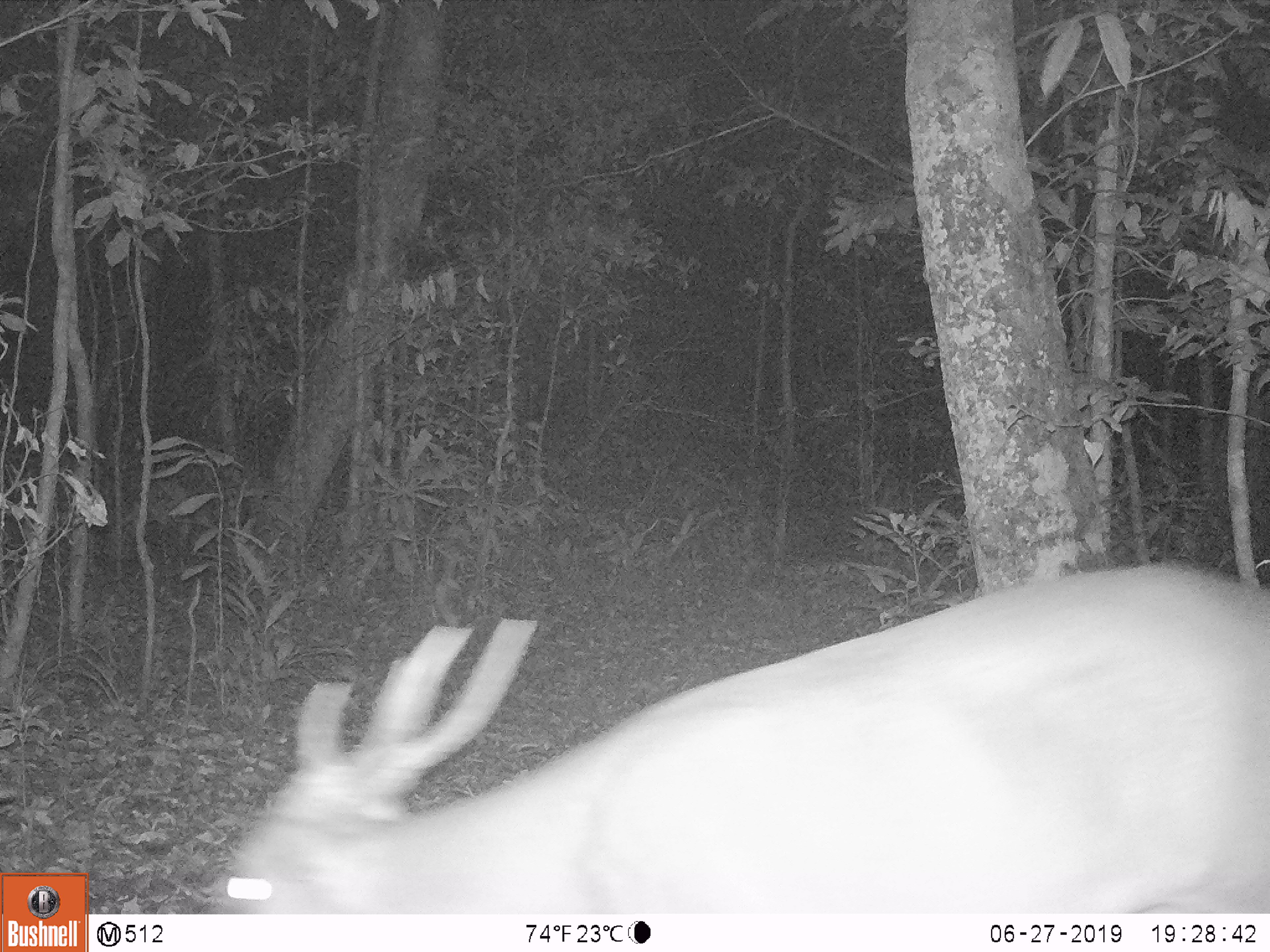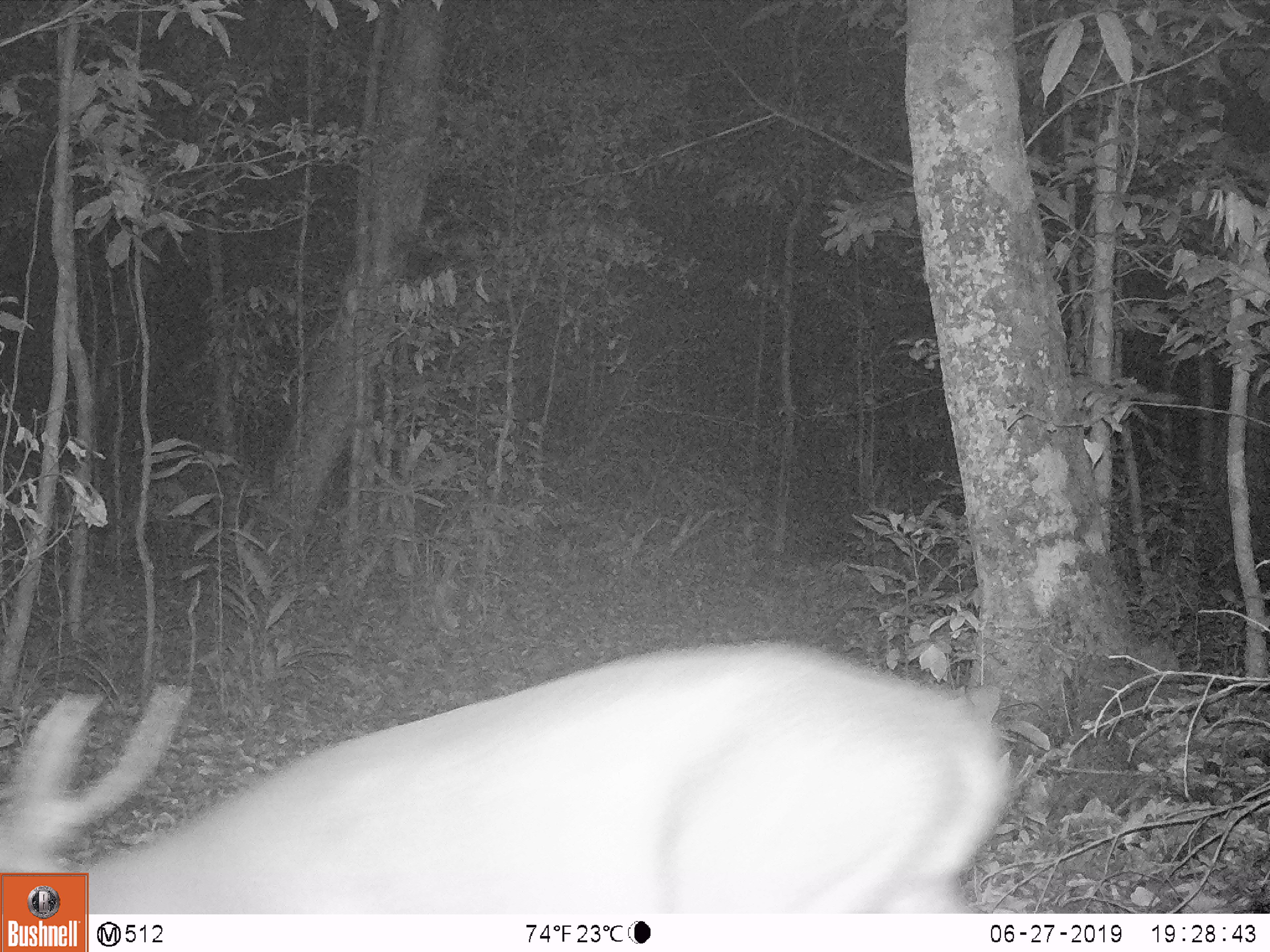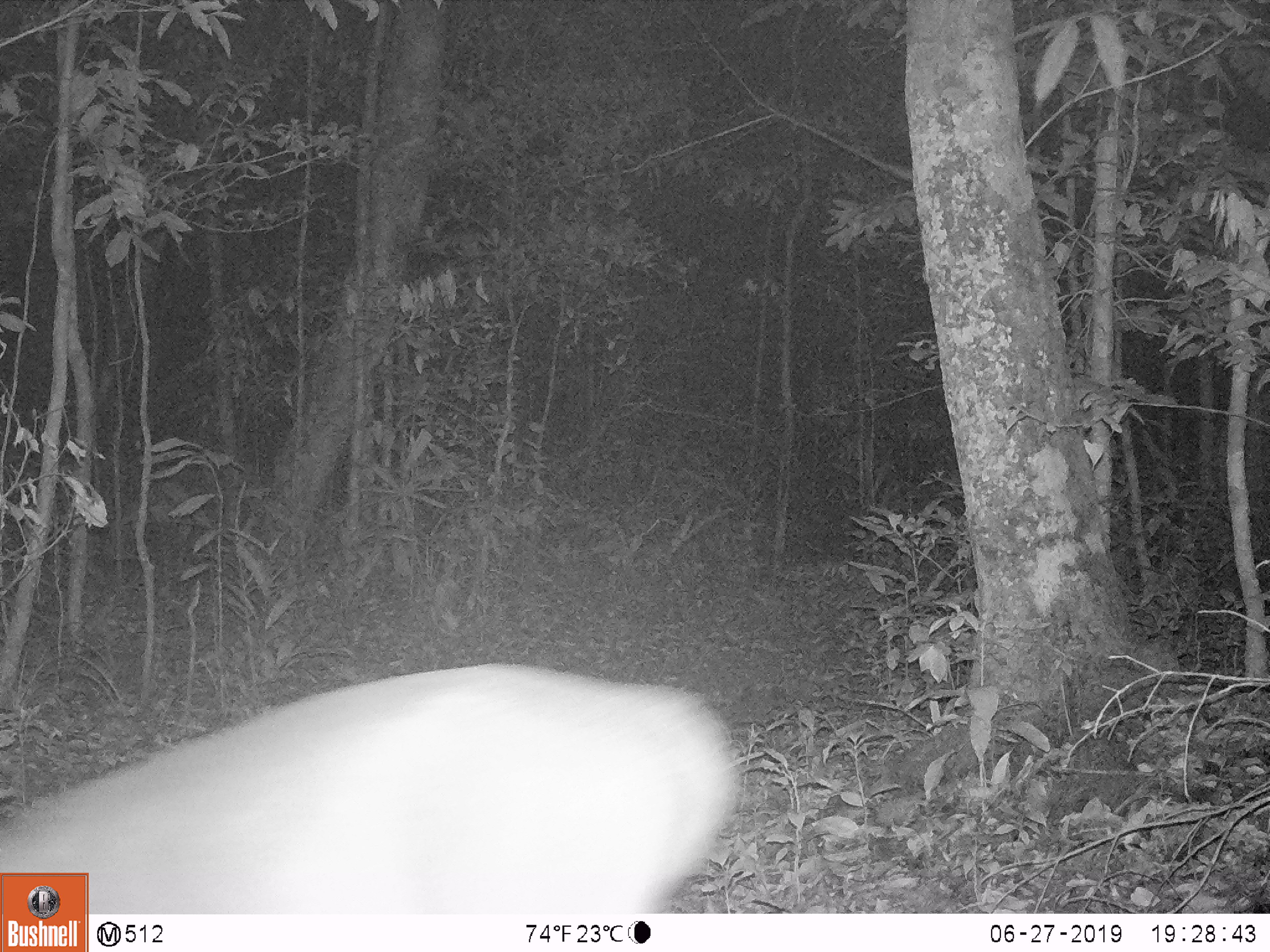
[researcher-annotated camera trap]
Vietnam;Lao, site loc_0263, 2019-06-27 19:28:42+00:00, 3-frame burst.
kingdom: Animalia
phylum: Chordata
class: Mammalia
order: Artiodactyla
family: Cervidae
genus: Muntiacus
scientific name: Muntiacus vuquangensis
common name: large-antlered muntjac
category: large antlered muntjac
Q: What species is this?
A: Large antlered muntjac (large-antlered muntjac) (Muntiacus vuquangensis).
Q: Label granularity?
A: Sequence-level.